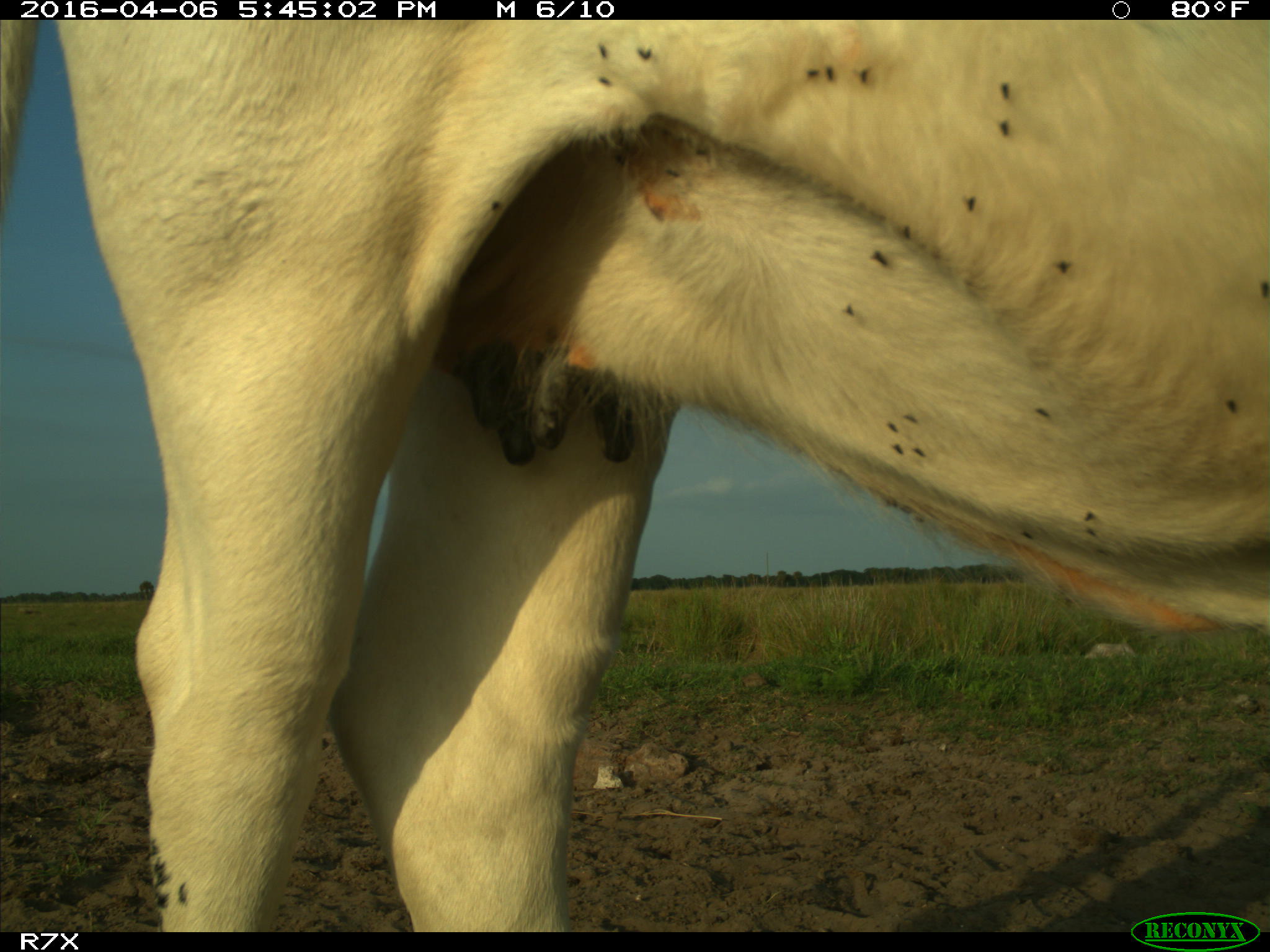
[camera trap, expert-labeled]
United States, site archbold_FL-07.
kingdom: Animalia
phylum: Chordata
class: Mammalia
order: Artiodactyla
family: Bovidae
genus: Bos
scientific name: Bos taurus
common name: domestic cow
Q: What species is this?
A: Bos taurus (domestic cow).